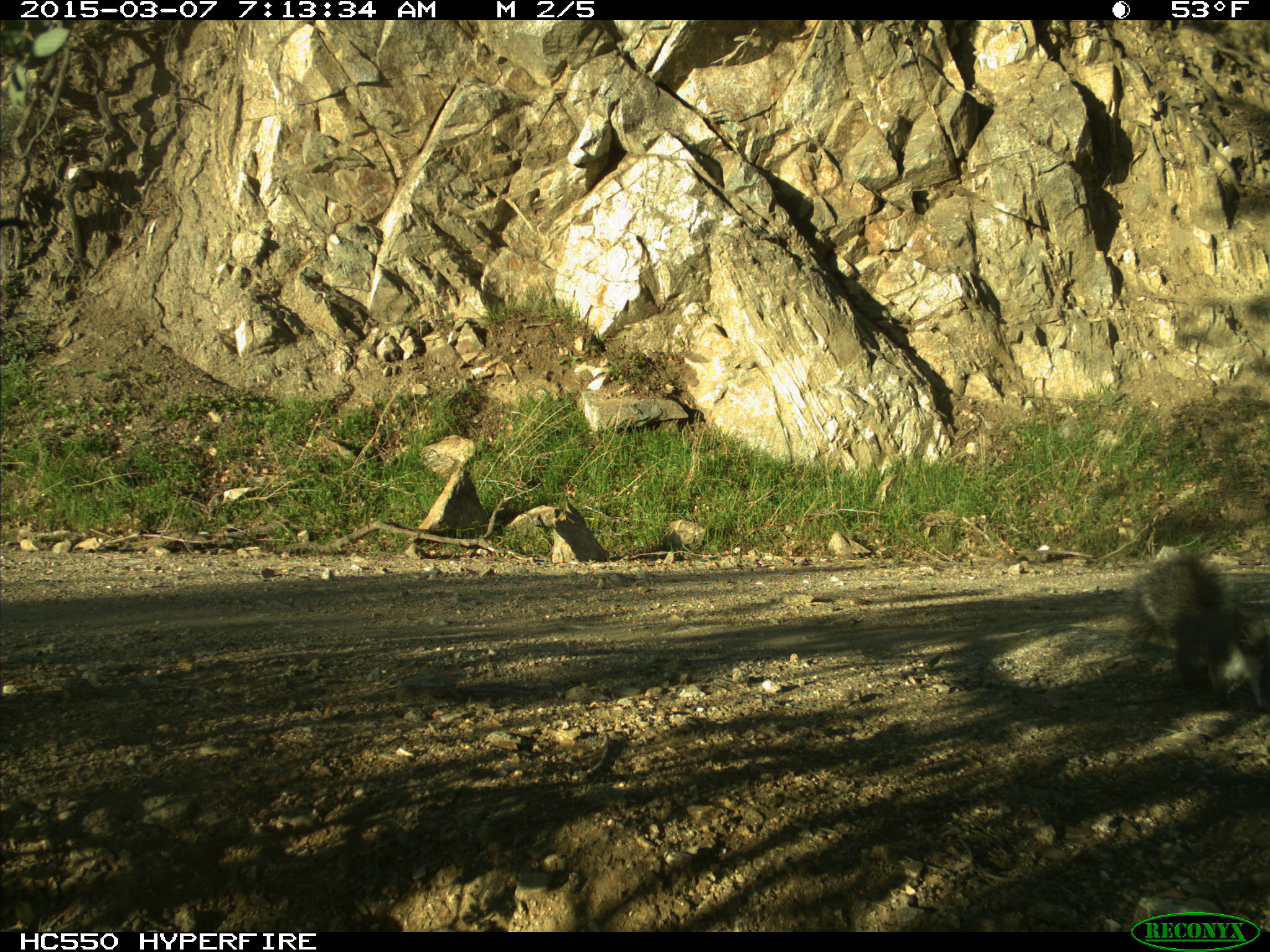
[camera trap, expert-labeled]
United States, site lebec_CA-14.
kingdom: Animalia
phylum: Chordata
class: Mammalia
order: Rodentia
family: Sciuridae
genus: Sciurus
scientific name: Sciurus carolinensis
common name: eastern gray squirrel